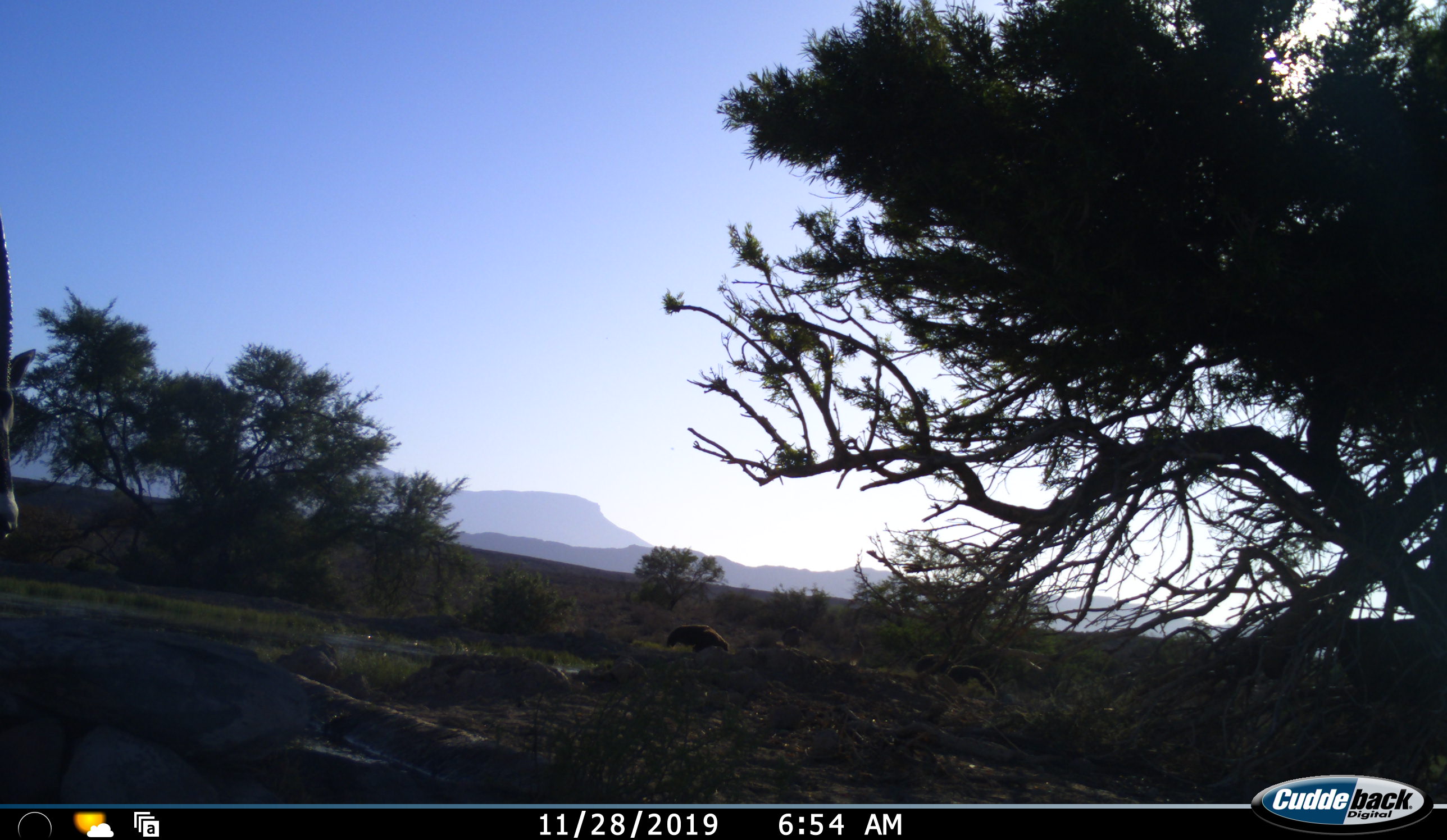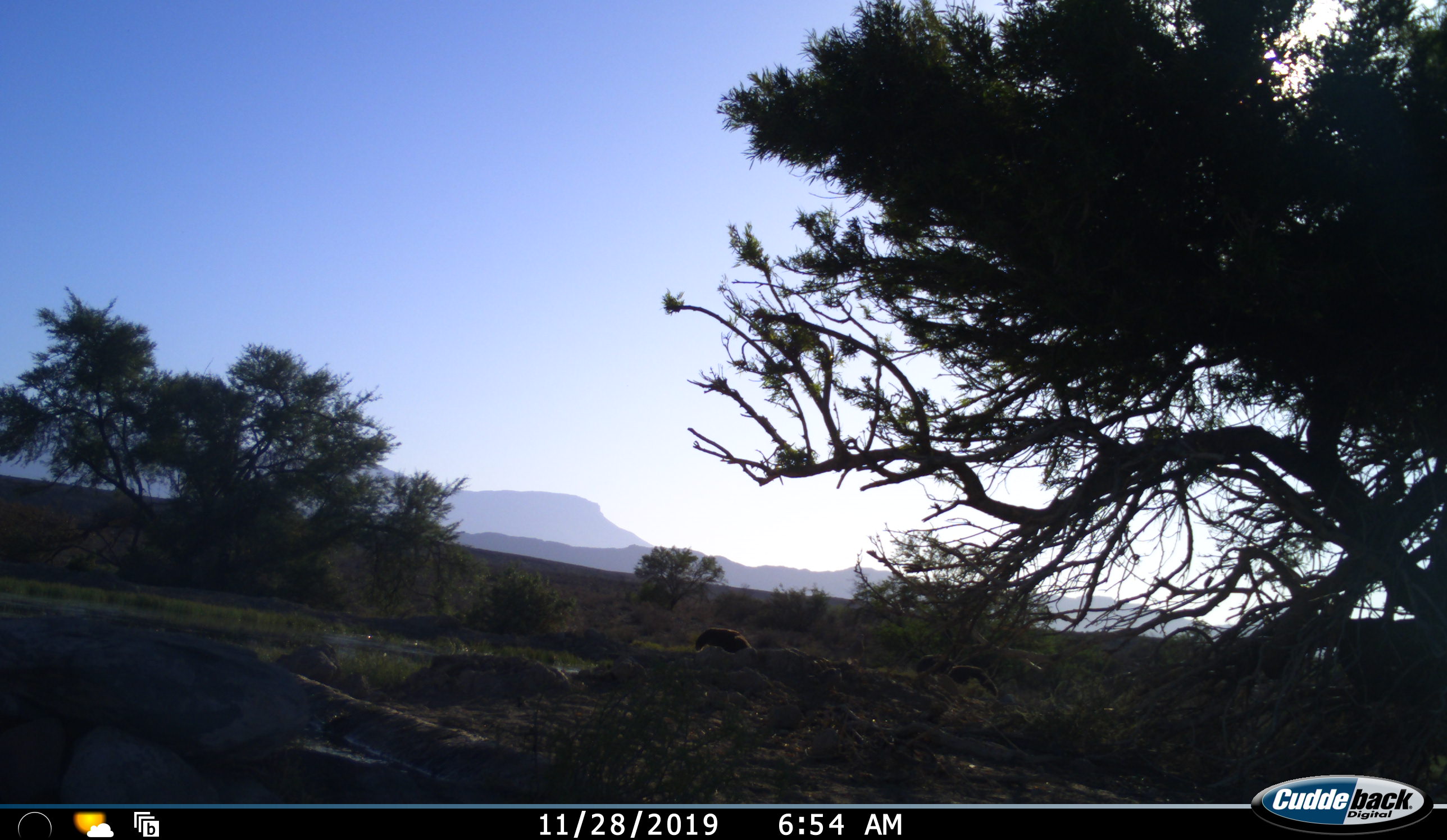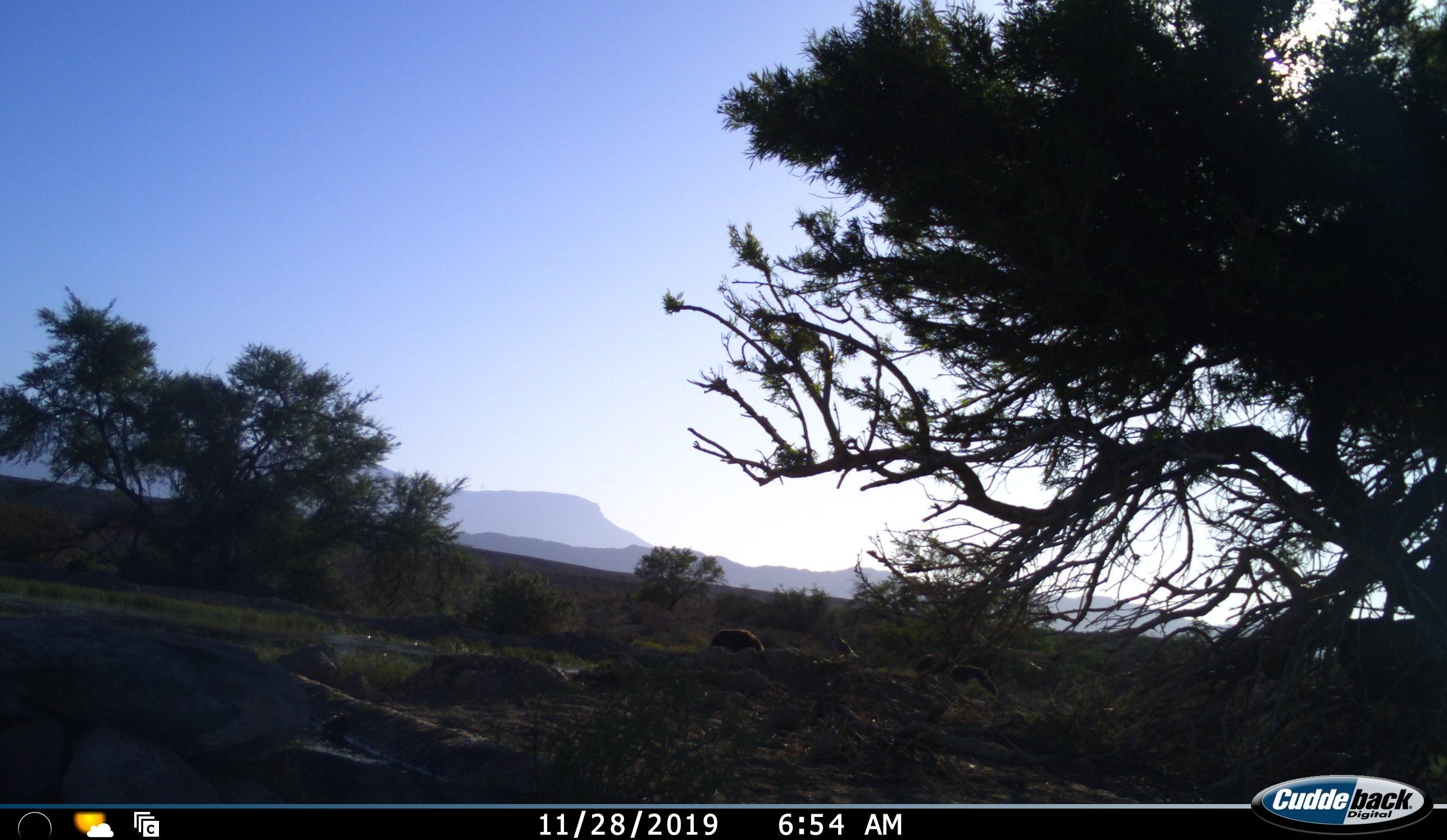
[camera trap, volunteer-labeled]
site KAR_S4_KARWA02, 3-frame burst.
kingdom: Animalia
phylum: Chordata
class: Mammalia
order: Artiodactyla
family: Bovidae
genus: Oryx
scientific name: Oryx gazella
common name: gemsbok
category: oryx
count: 1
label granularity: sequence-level